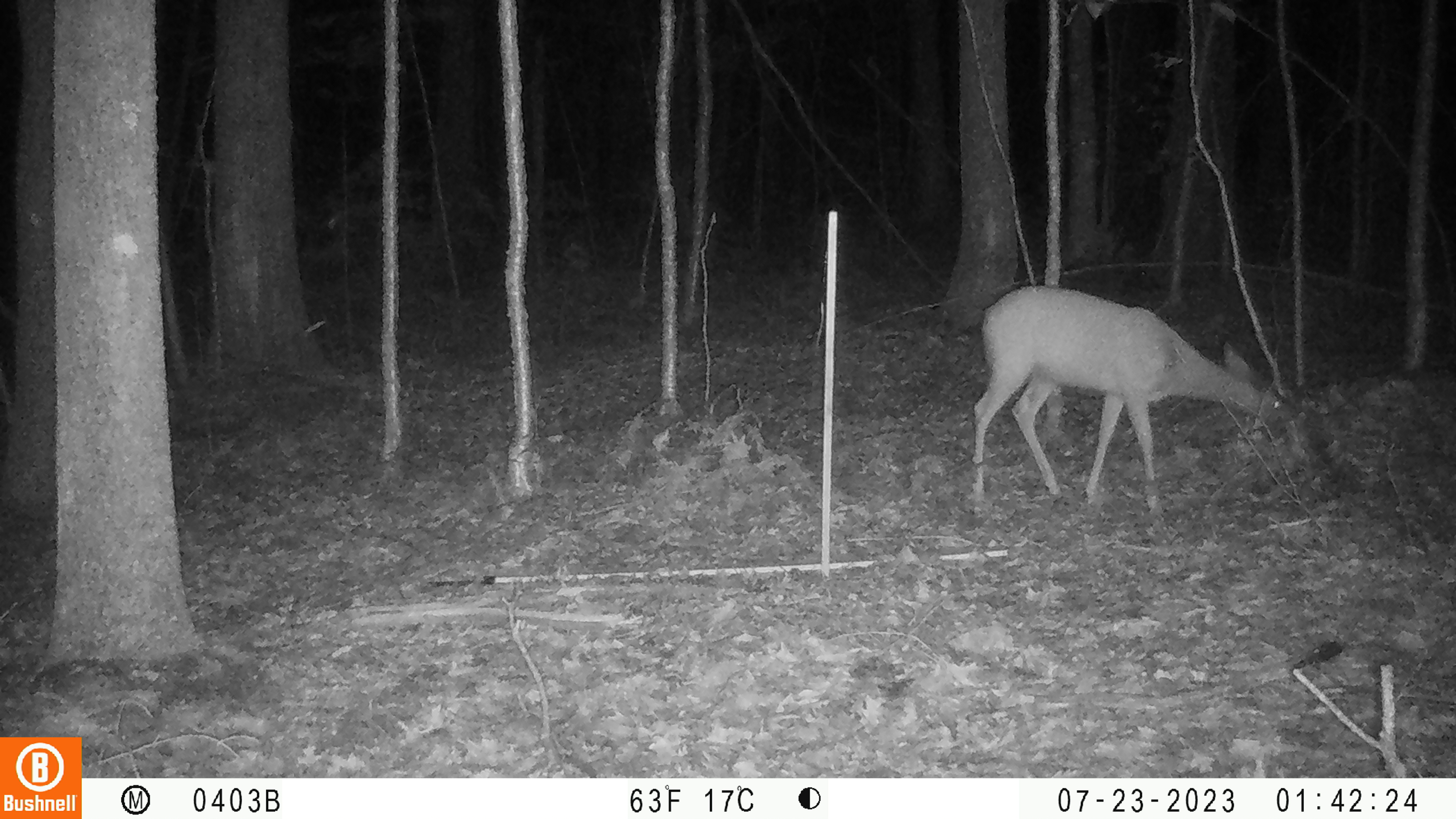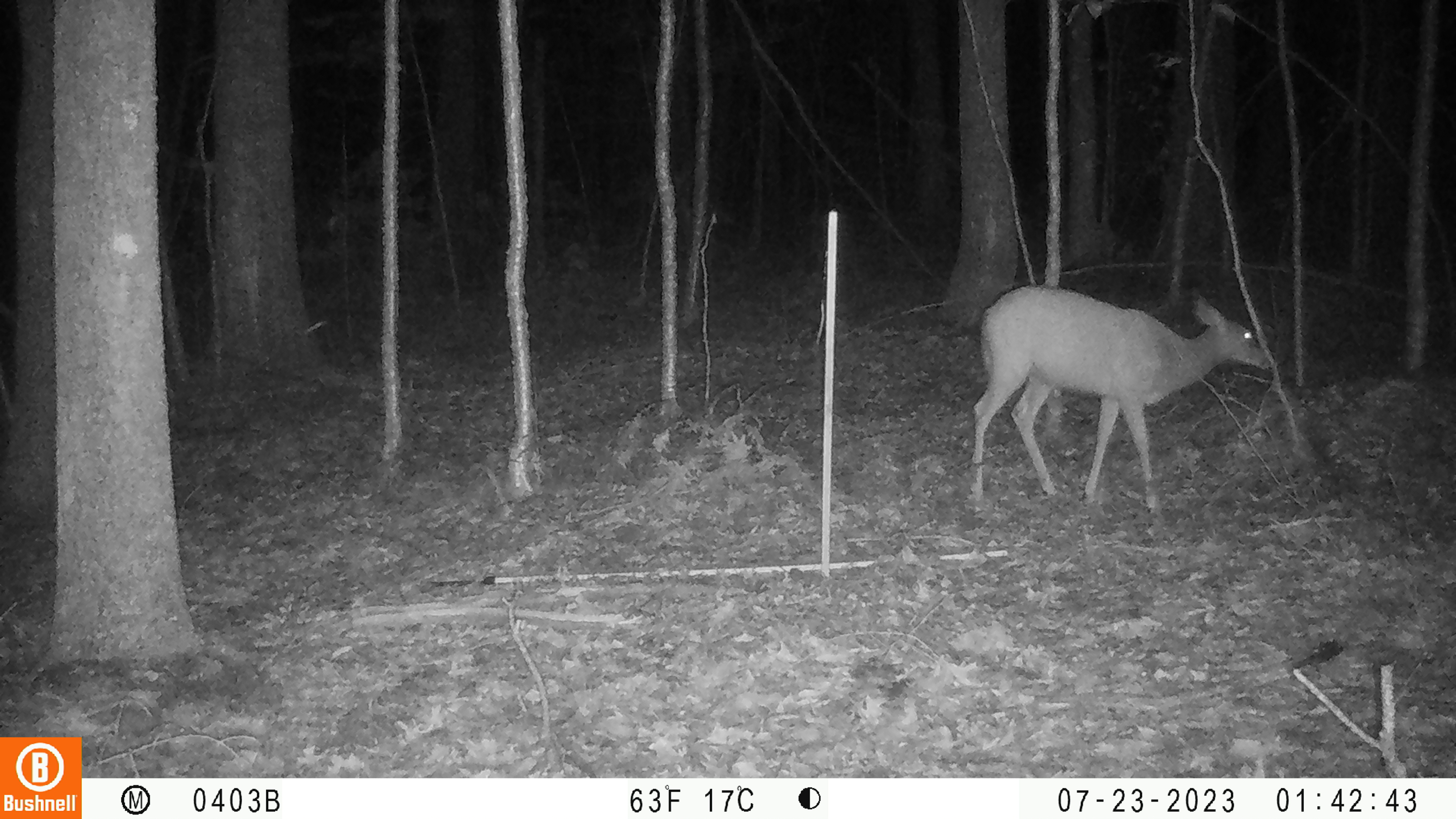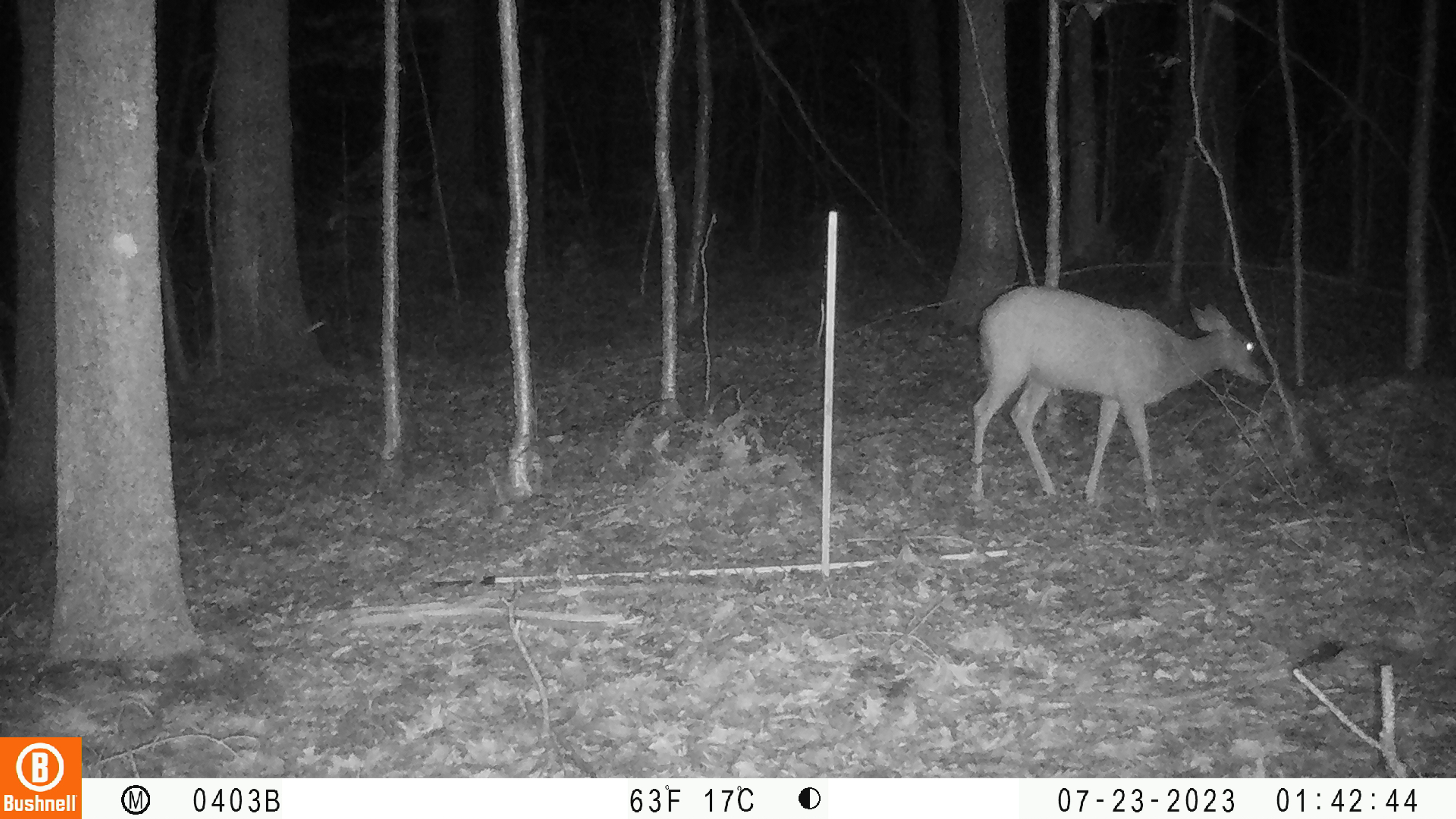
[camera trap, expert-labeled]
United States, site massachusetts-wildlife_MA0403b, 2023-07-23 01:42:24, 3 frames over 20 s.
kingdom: Animalia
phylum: Chordata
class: Mammalia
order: Artiodactyla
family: Cervidae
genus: Odocoileus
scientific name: Odocoileus virginianus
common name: white-tailed deer